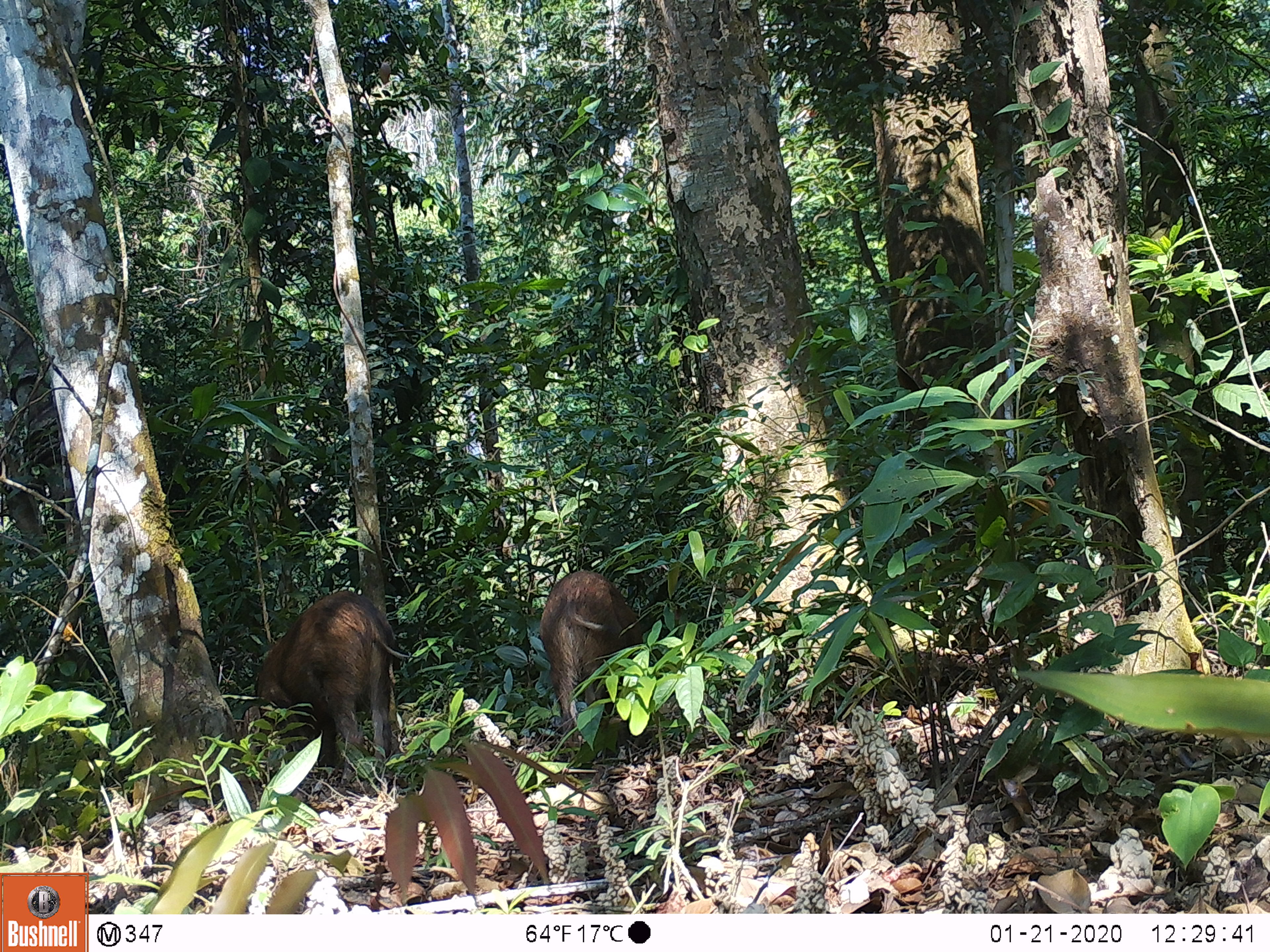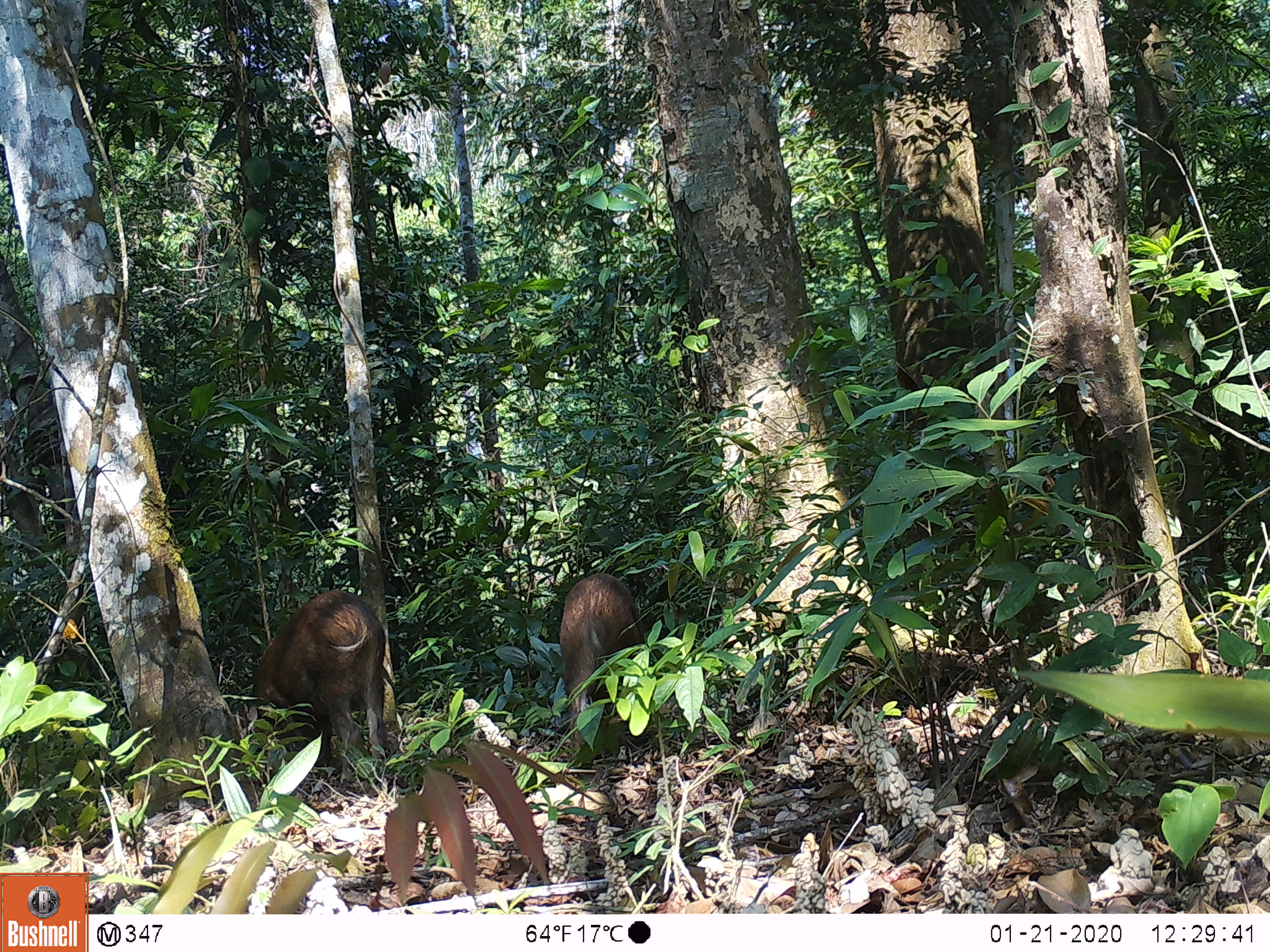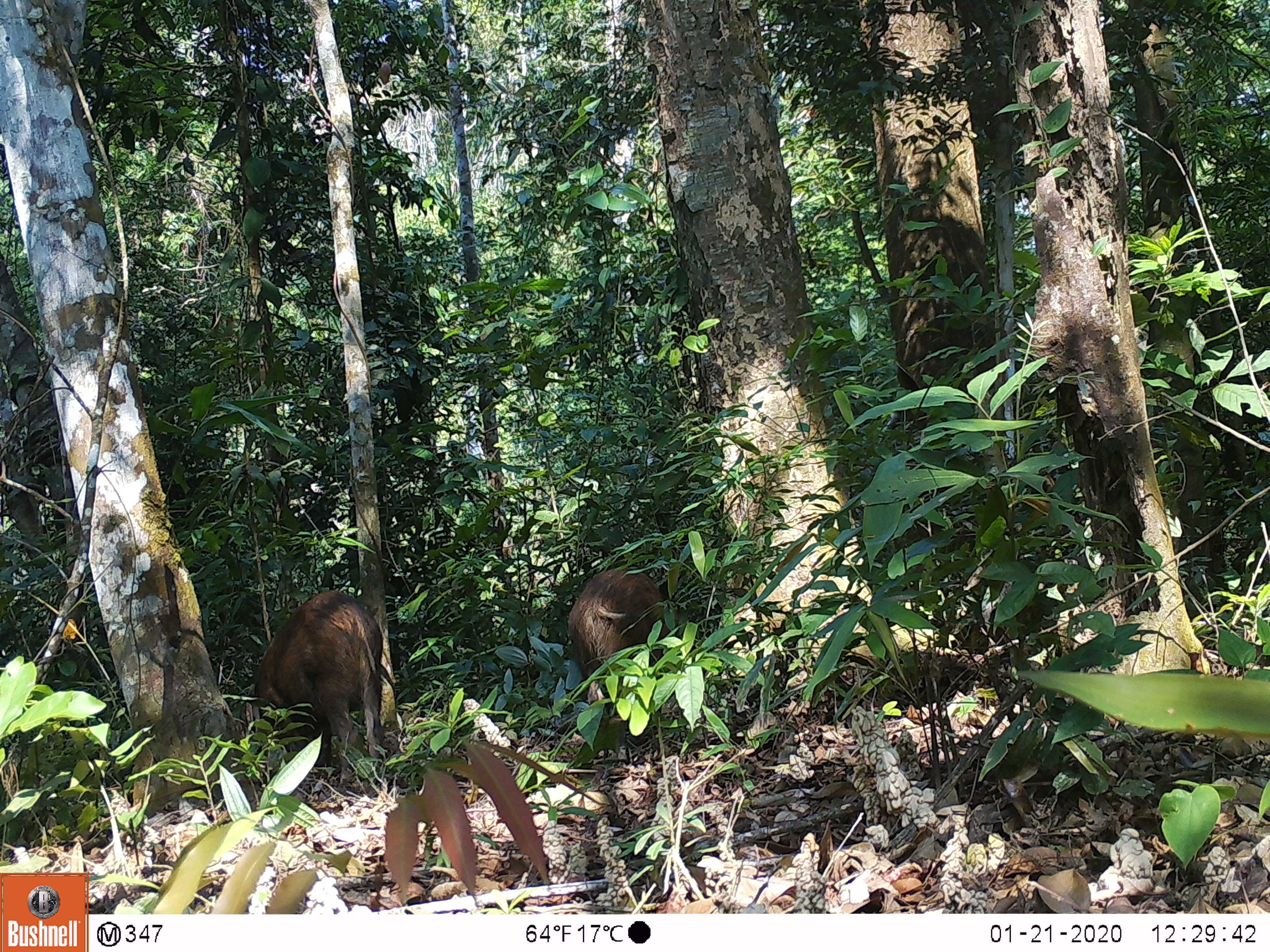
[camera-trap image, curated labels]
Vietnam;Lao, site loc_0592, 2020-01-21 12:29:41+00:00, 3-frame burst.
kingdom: Animalia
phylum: Chordata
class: Mammalia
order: Artiodactyla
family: Suidae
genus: Sus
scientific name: Sus scrofa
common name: eurasian wild pig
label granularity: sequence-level